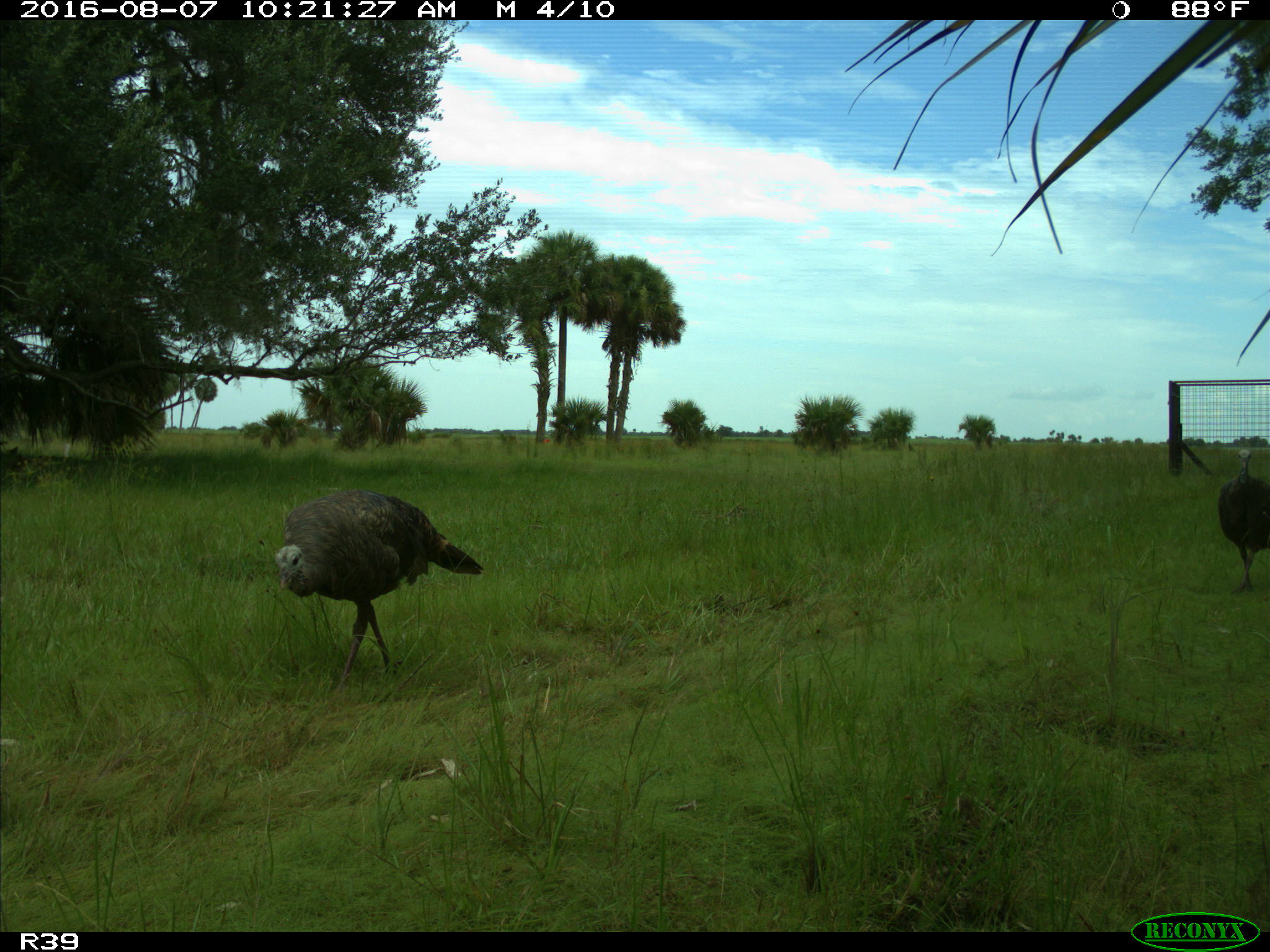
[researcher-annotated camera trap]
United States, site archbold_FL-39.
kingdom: Animalia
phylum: Chordata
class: Aves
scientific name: Aves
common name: birds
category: unidentified bird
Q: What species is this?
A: Unidentified bird (birds) (Aves).